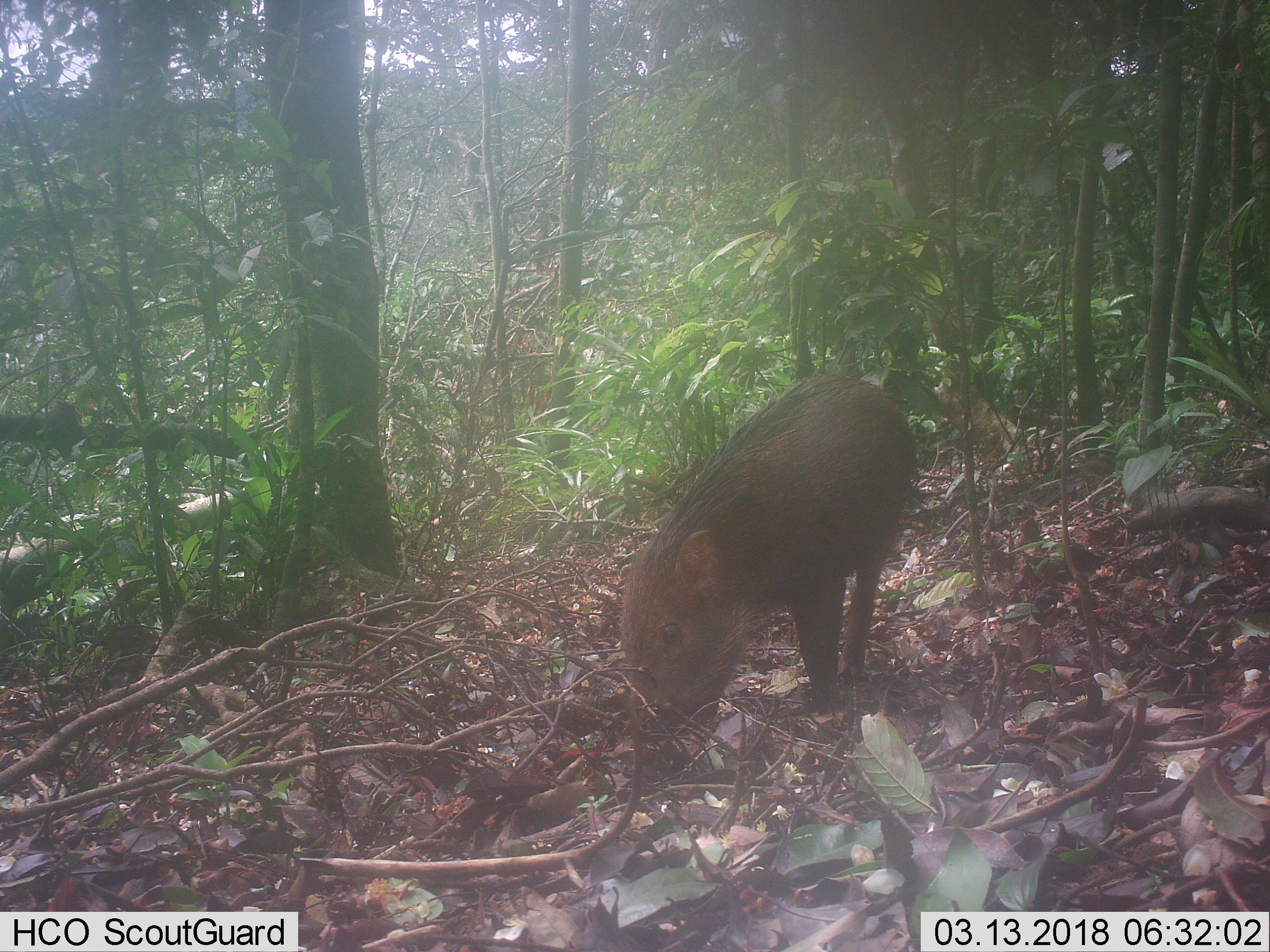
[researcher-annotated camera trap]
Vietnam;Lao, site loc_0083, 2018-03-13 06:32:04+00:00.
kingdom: Animalia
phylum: Chordata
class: Mammalia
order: Artiodactyla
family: Suidae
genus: Sus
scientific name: Sus scrofa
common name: eurasian wild pig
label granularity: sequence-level